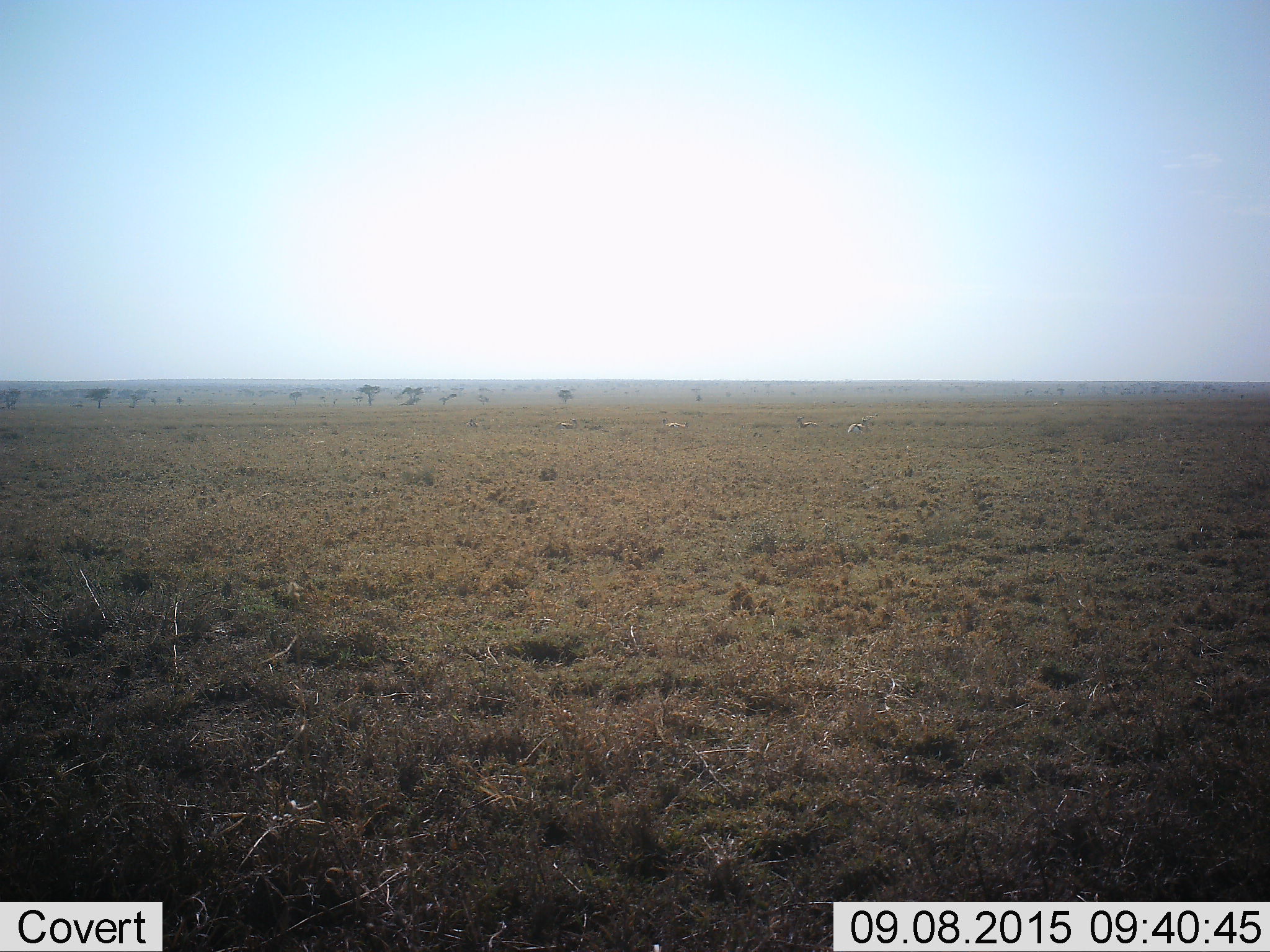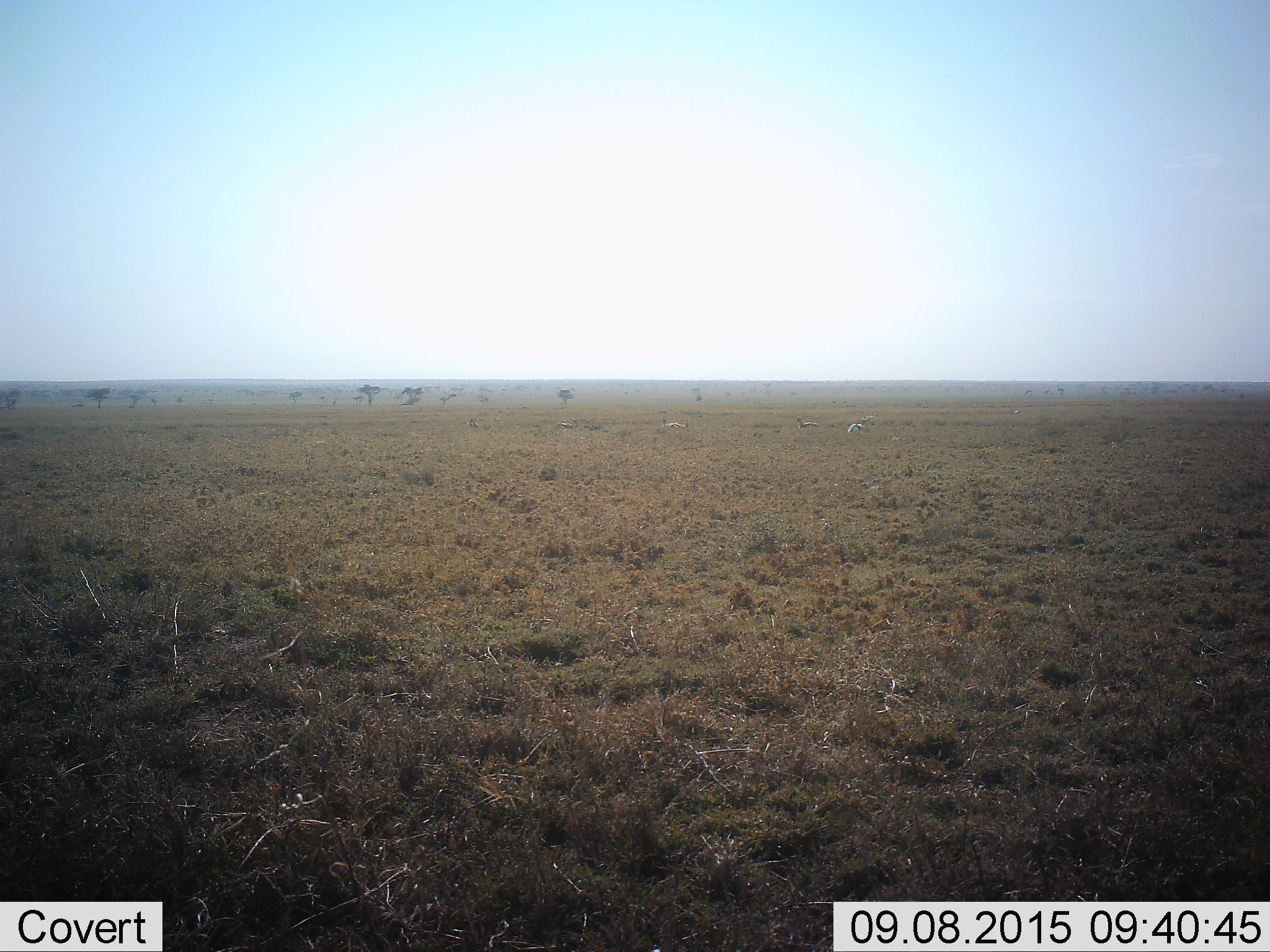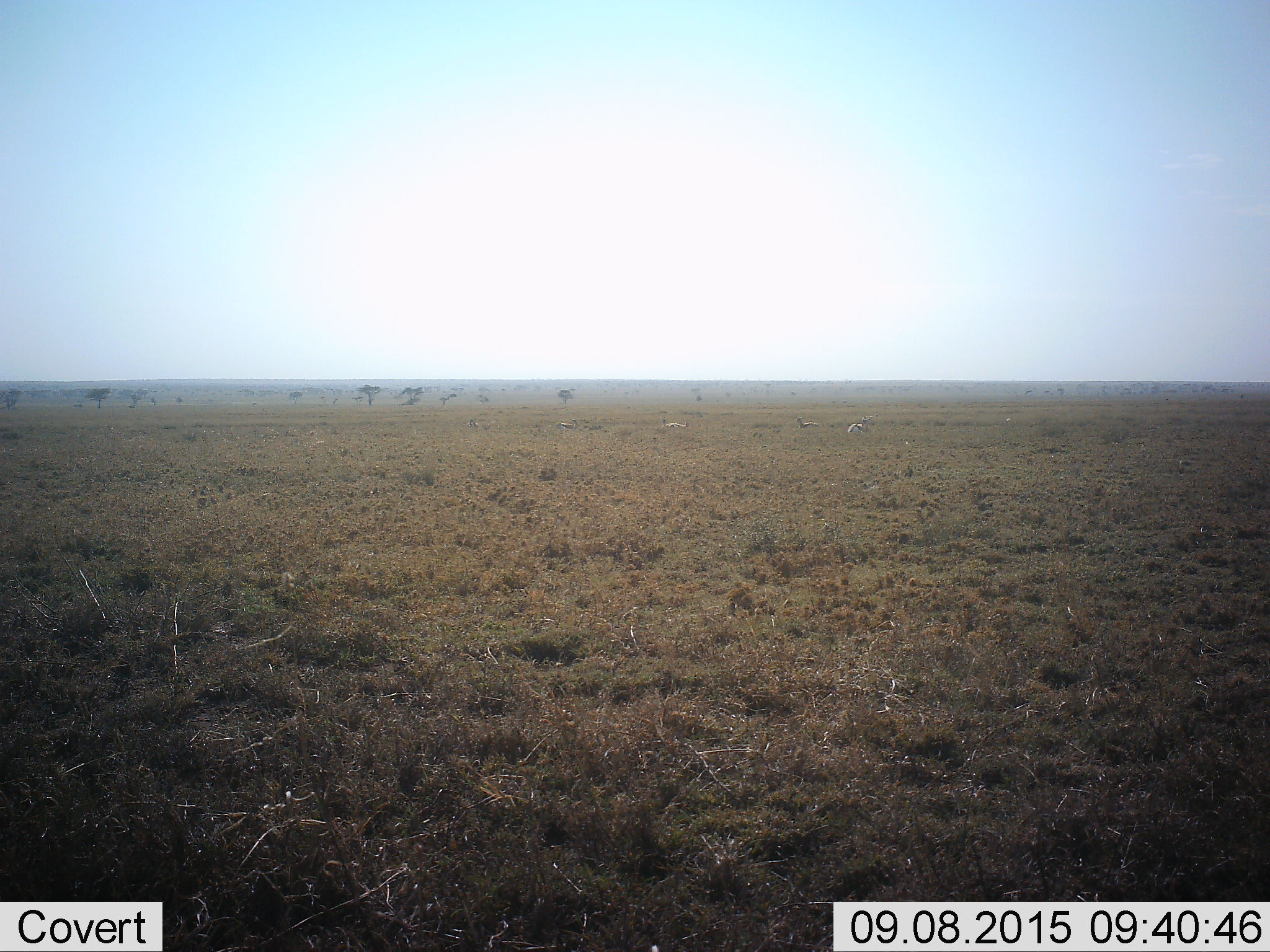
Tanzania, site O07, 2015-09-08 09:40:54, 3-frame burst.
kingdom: Animalia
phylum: Chordata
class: Mammalia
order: Artiodactyla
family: Bovidae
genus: Eudorcas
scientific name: Eudorcas thomsonii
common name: thomson's gazelle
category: gazellethomsons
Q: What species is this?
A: Gazellethomsons (thomson's gazelle) (Eudorcas thomsonii).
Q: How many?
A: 5.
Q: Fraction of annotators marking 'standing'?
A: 0%.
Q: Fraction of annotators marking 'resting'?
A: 100%.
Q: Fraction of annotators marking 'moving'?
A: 0%.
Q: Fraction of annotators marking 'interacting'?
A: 0%.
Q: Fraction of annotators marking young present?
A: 0%.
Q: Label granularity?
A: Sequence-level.